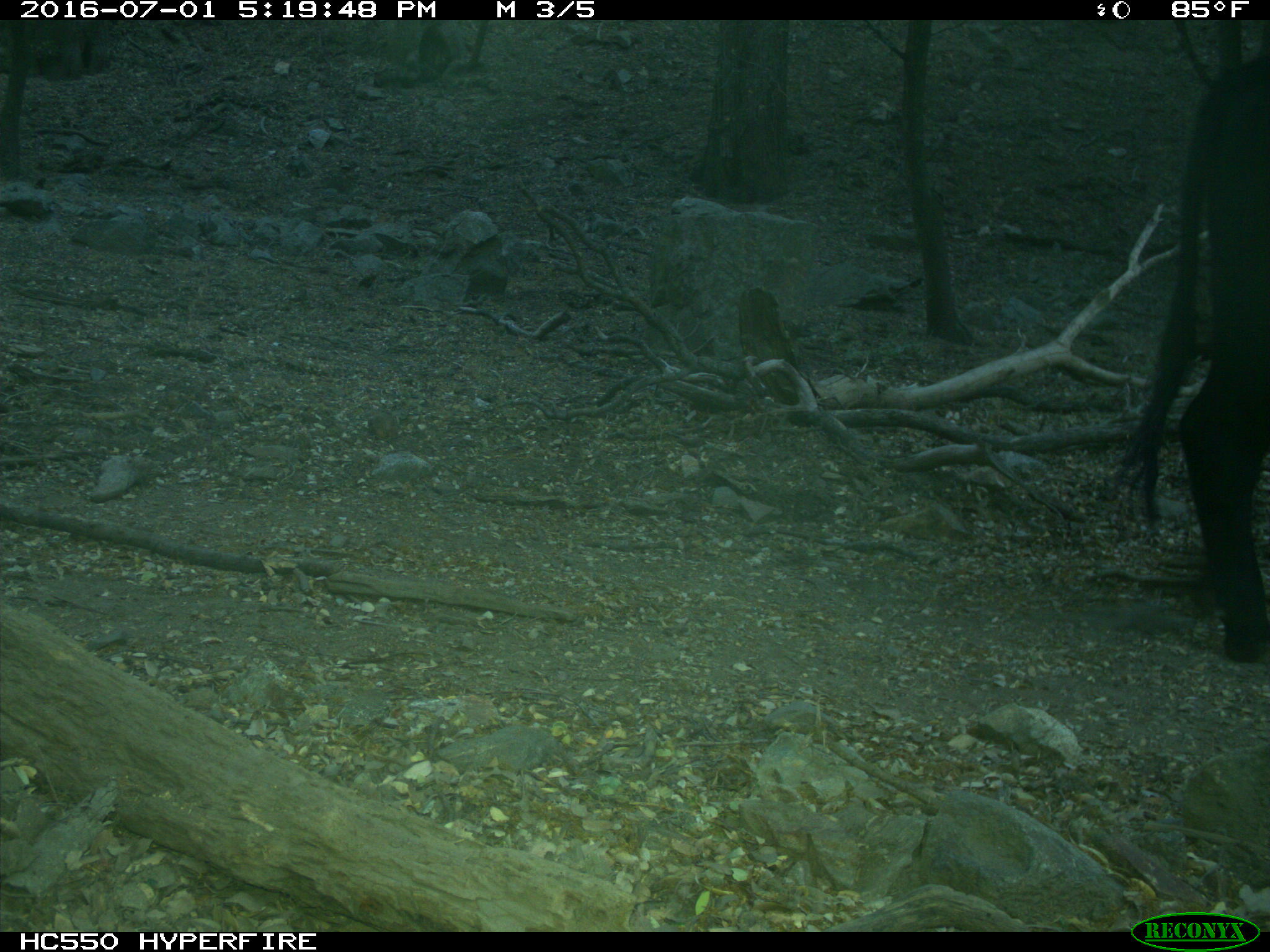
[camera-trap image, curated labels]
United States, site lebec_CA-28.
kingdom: Animalia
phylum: Chordata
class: Mammalia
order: Artiodactyla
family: Bovidae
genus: Bos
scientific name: Bos taurus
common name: domestic cow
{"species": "Bos taurus (domestic cow)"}